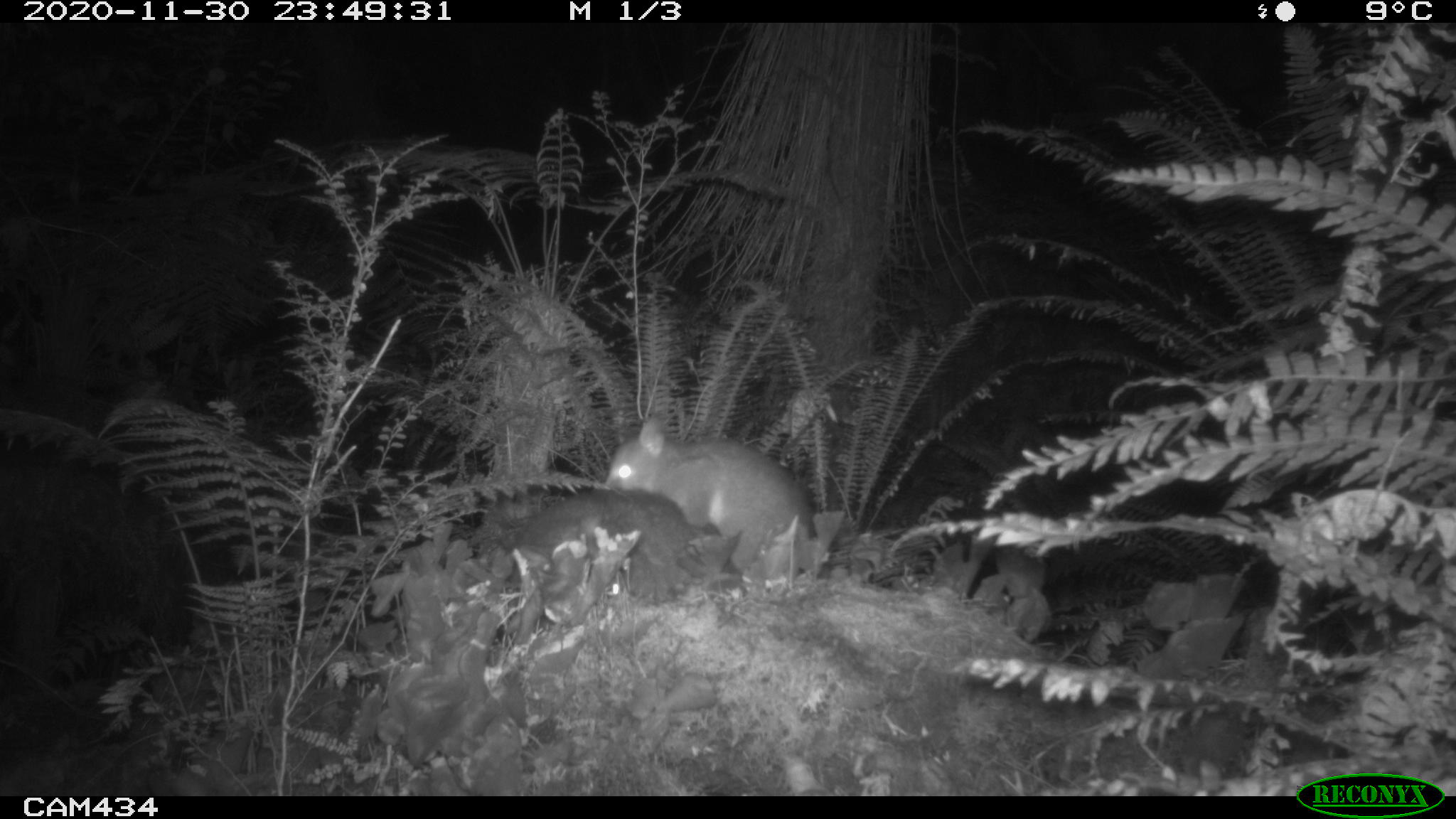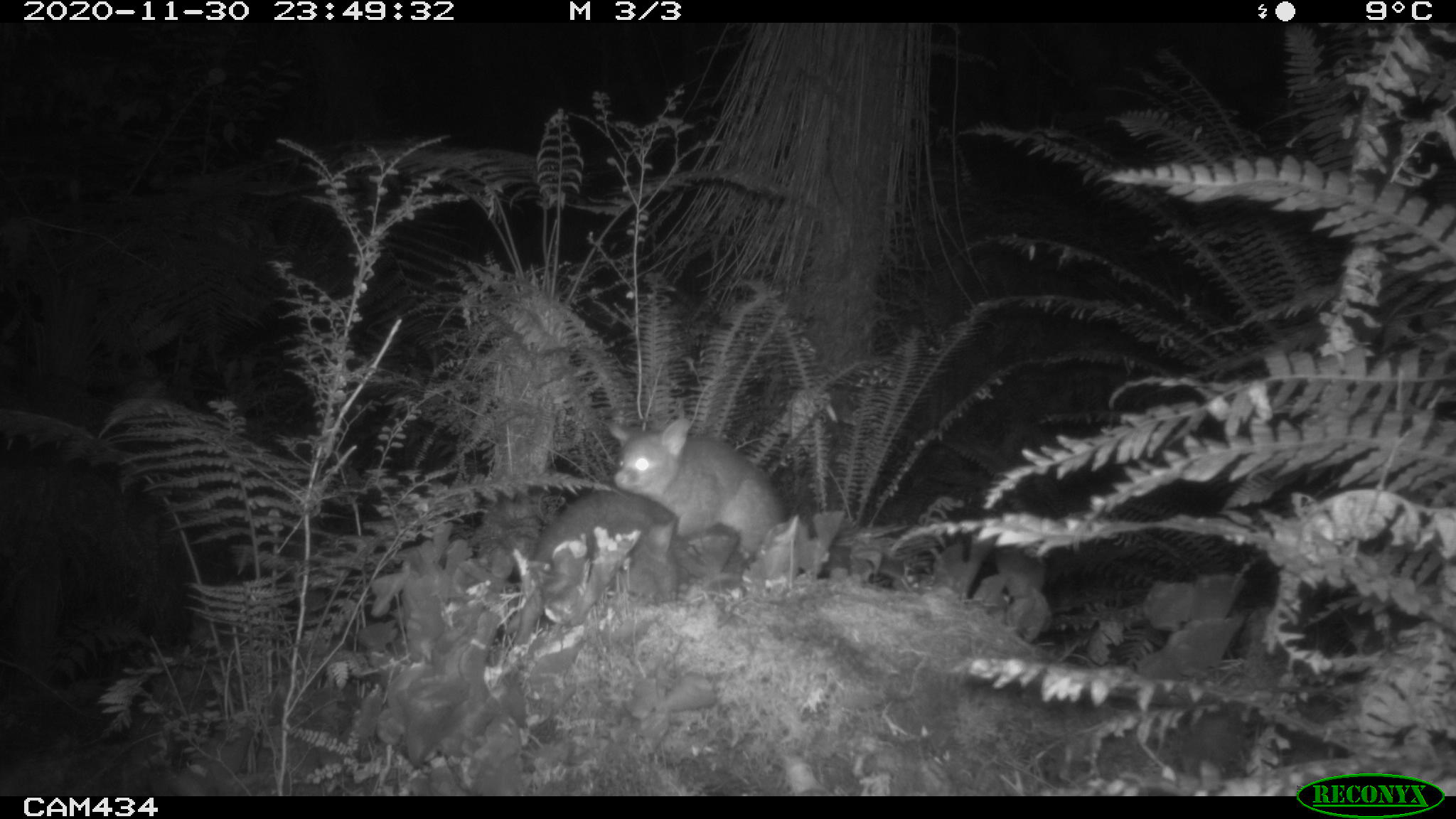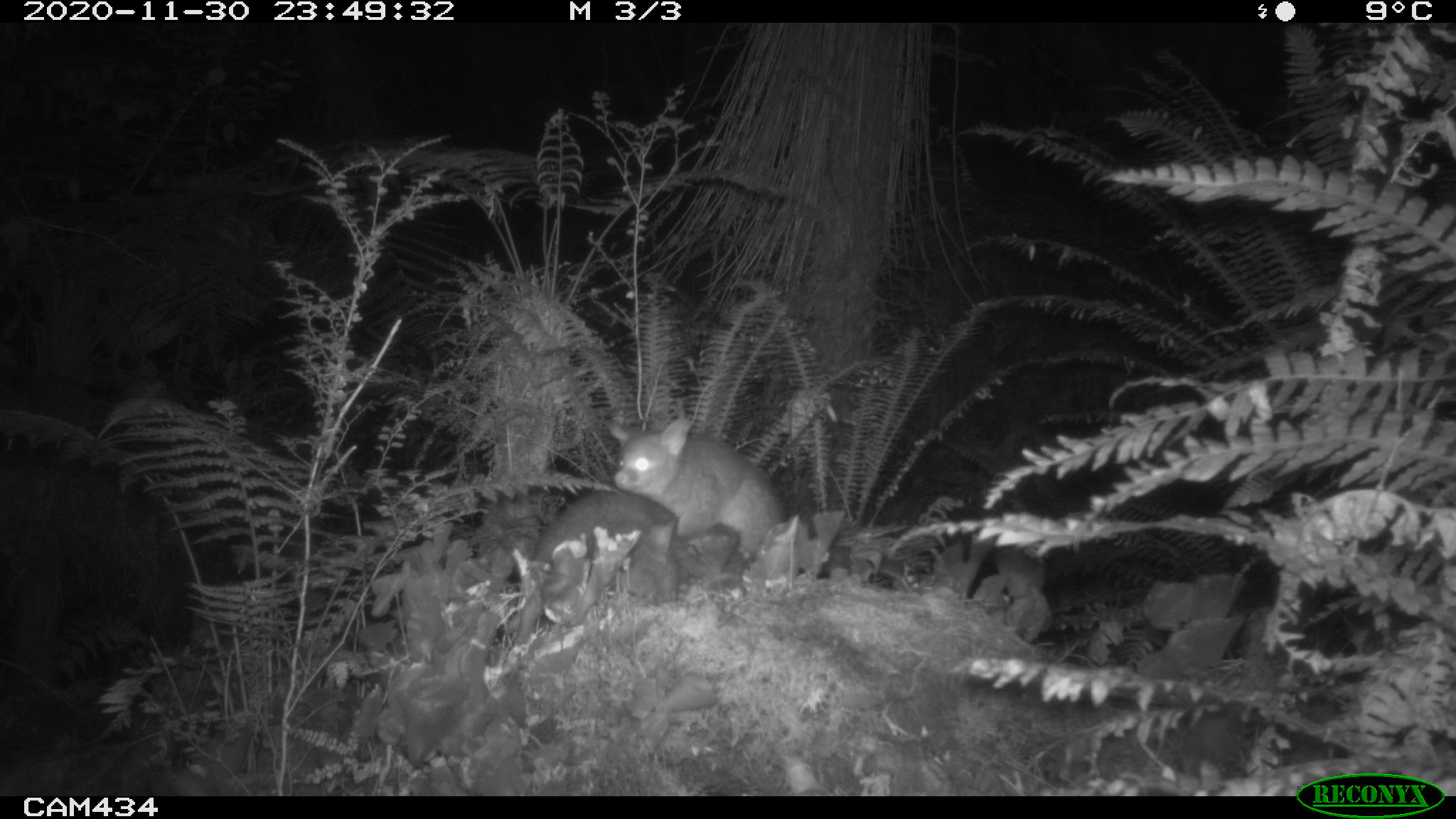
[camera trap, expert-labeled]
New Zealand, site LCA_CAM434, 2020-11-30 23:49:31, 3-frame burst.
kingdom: Animalia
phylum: Chordata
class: Mammalia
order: Diprotodontia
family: Phalangeridae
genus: Trichosurus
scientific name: Trichosurus vulpecula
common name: common brushtail possum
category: possum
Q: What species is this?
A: Possum (common brushtail possum) (Trichosurus vulpecula).